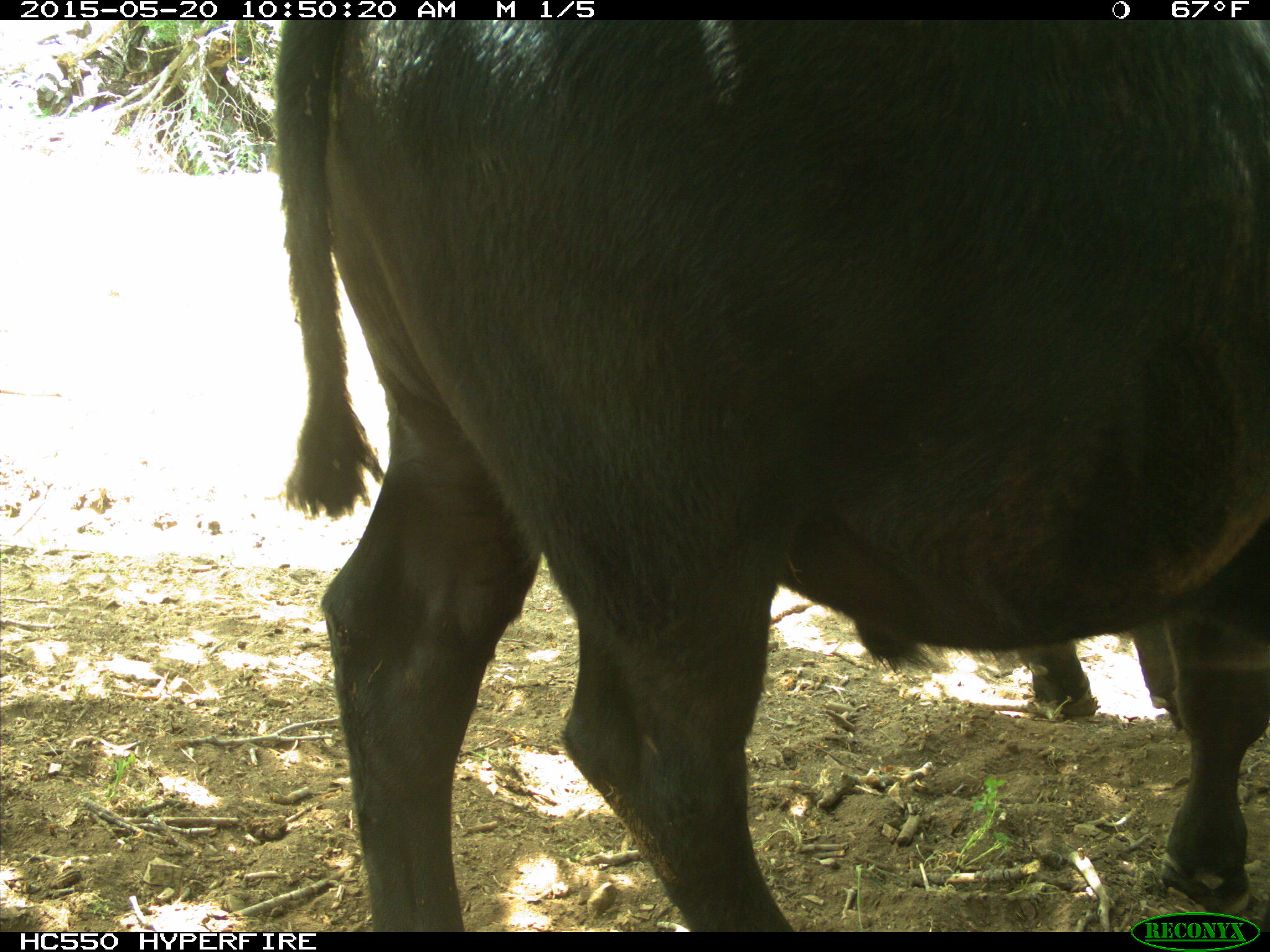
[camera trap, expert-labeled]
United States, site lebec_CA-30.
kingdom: Animalia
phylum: Chordata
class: Mammalia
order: Artiodactyla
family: Bovidae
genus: Bos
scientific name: Bos taurus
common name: domestic cow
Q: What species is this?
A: Bos taurus (domestic cow).